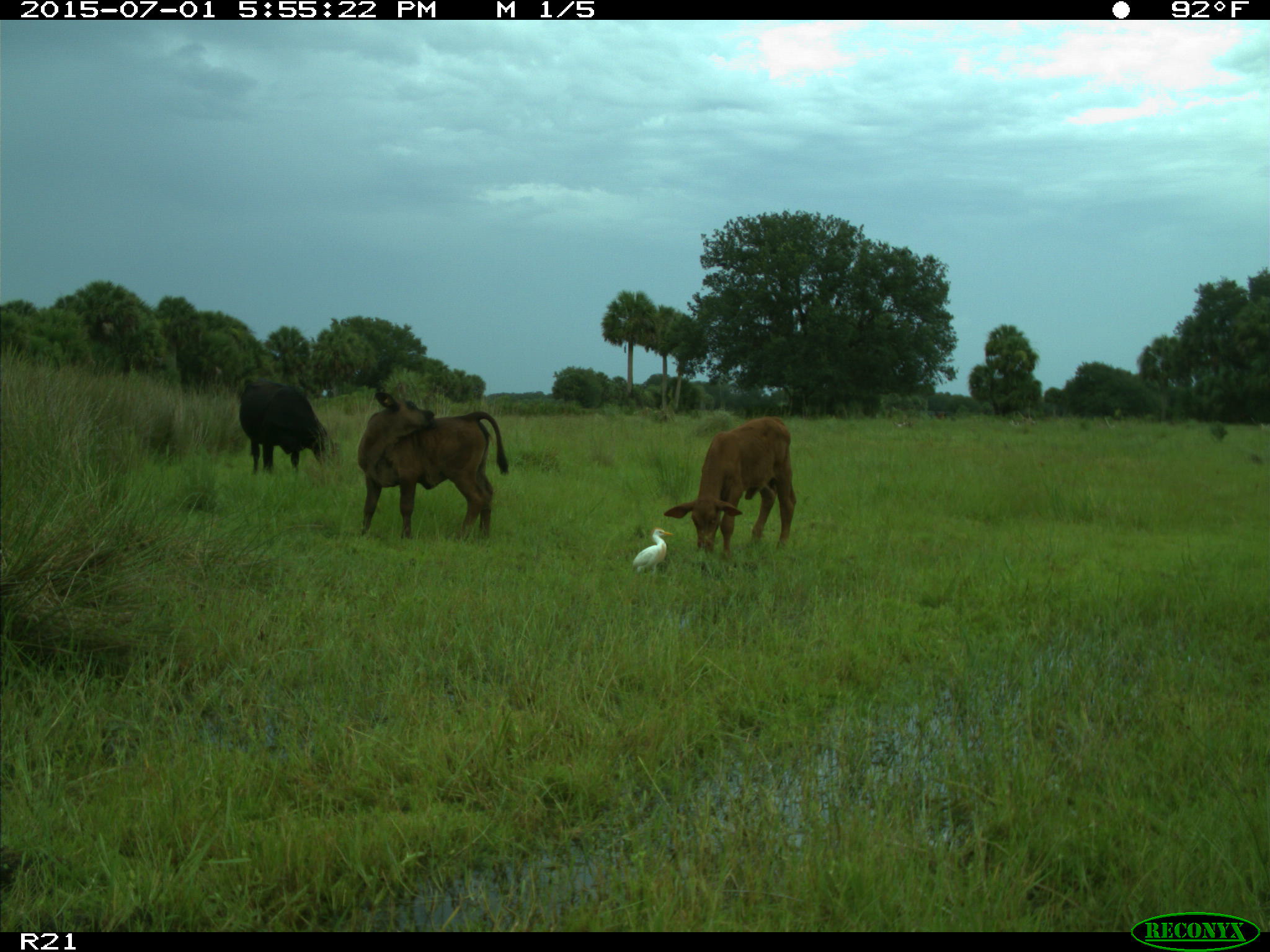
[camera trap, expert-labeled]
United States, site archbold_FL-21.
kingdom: Animalia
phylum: Chordata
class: Mammalia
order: Artiodactyla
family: Bovidae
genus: Bos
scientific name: Bos taurus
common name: domestic cow